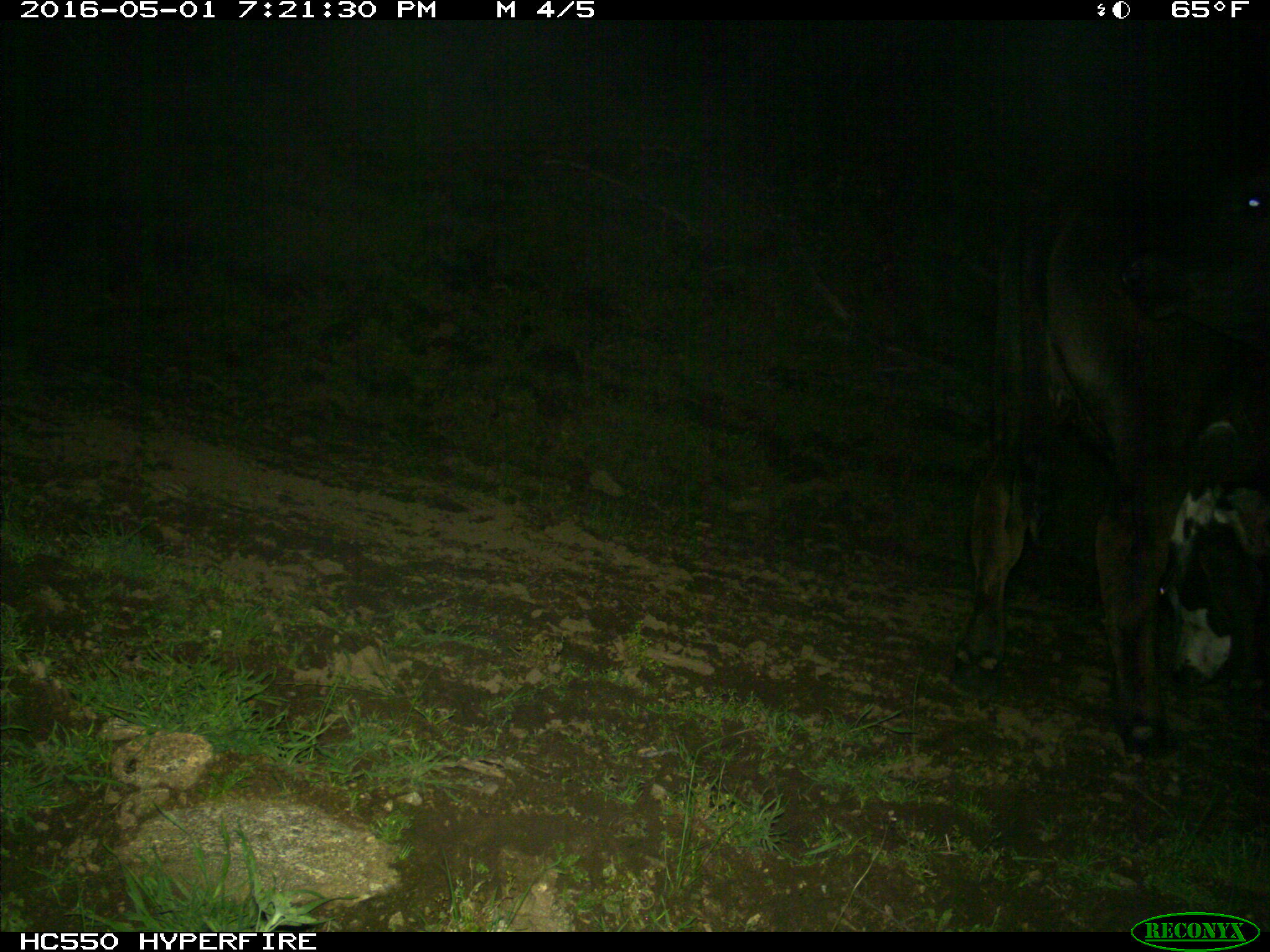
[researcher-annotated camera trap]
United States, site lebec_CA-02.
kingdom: Animalia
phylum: Chordata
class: Mammalia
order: Artiodactyla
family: Bovidae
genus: Bos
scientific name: Bos taurus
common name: domestic cow